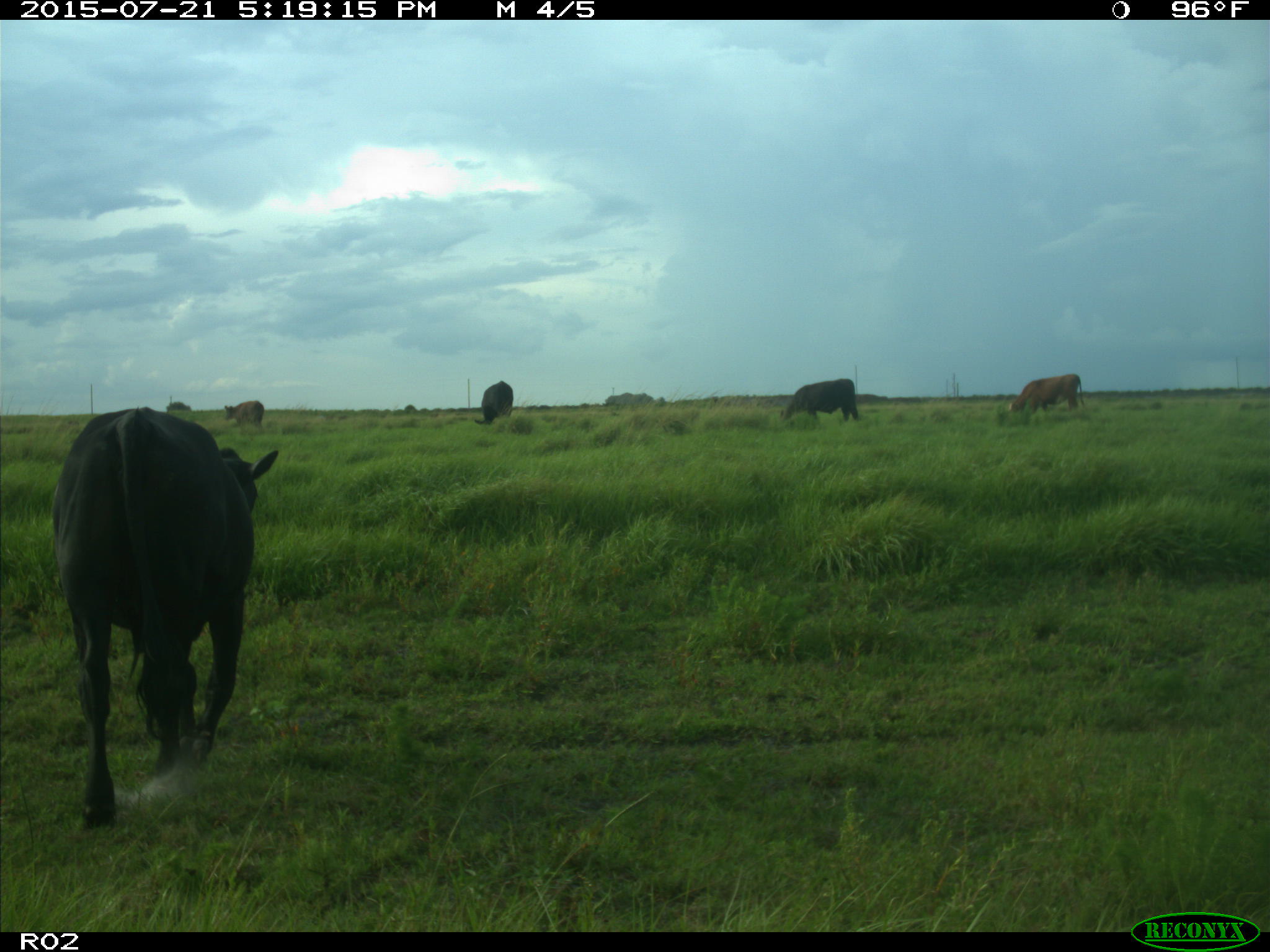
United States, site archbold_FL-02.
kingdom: Animalia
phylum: Chordata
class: Mammalia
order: Artiodactyla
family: Bovidae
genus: Bos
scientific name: Bos taurus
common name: domestic cow